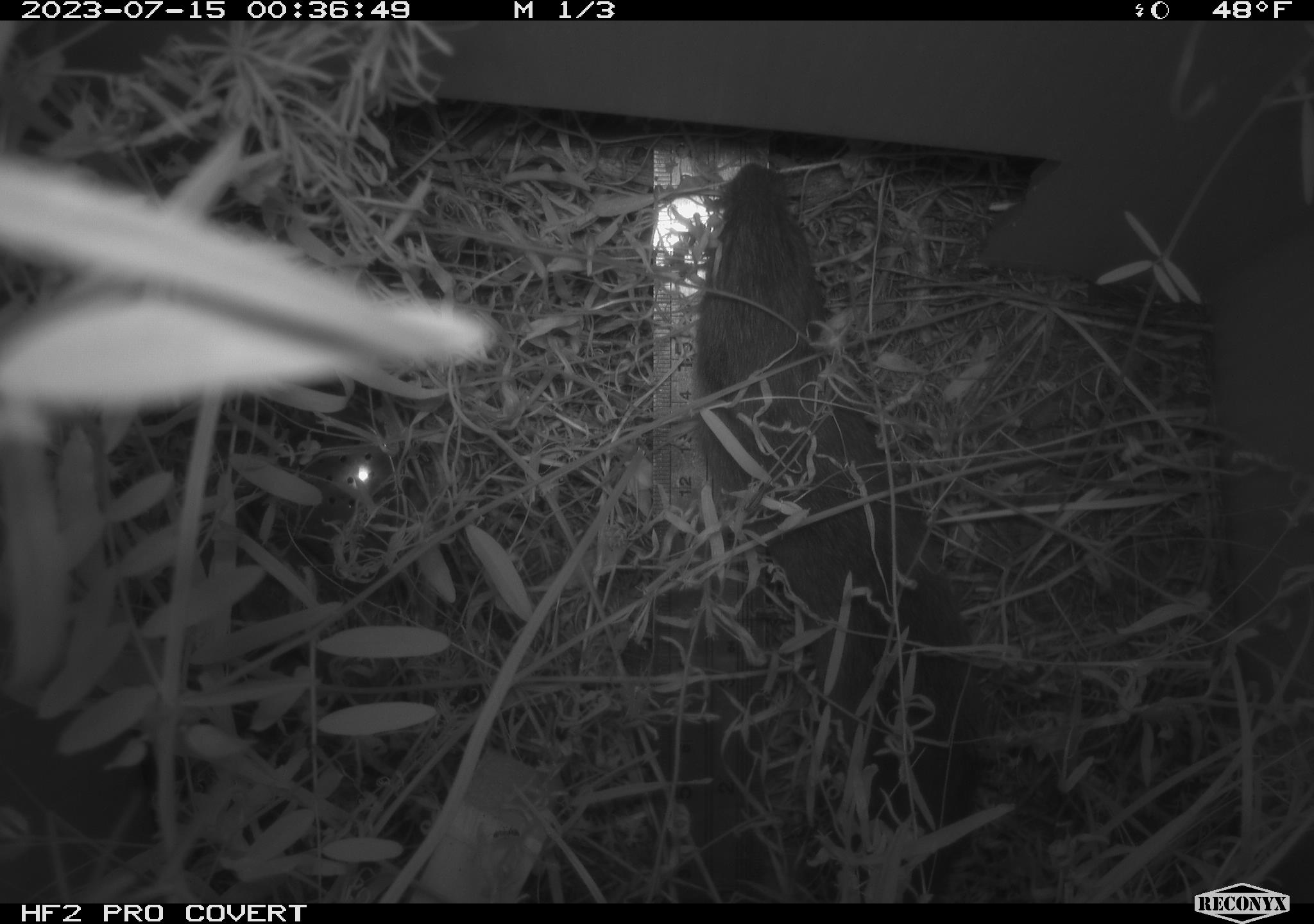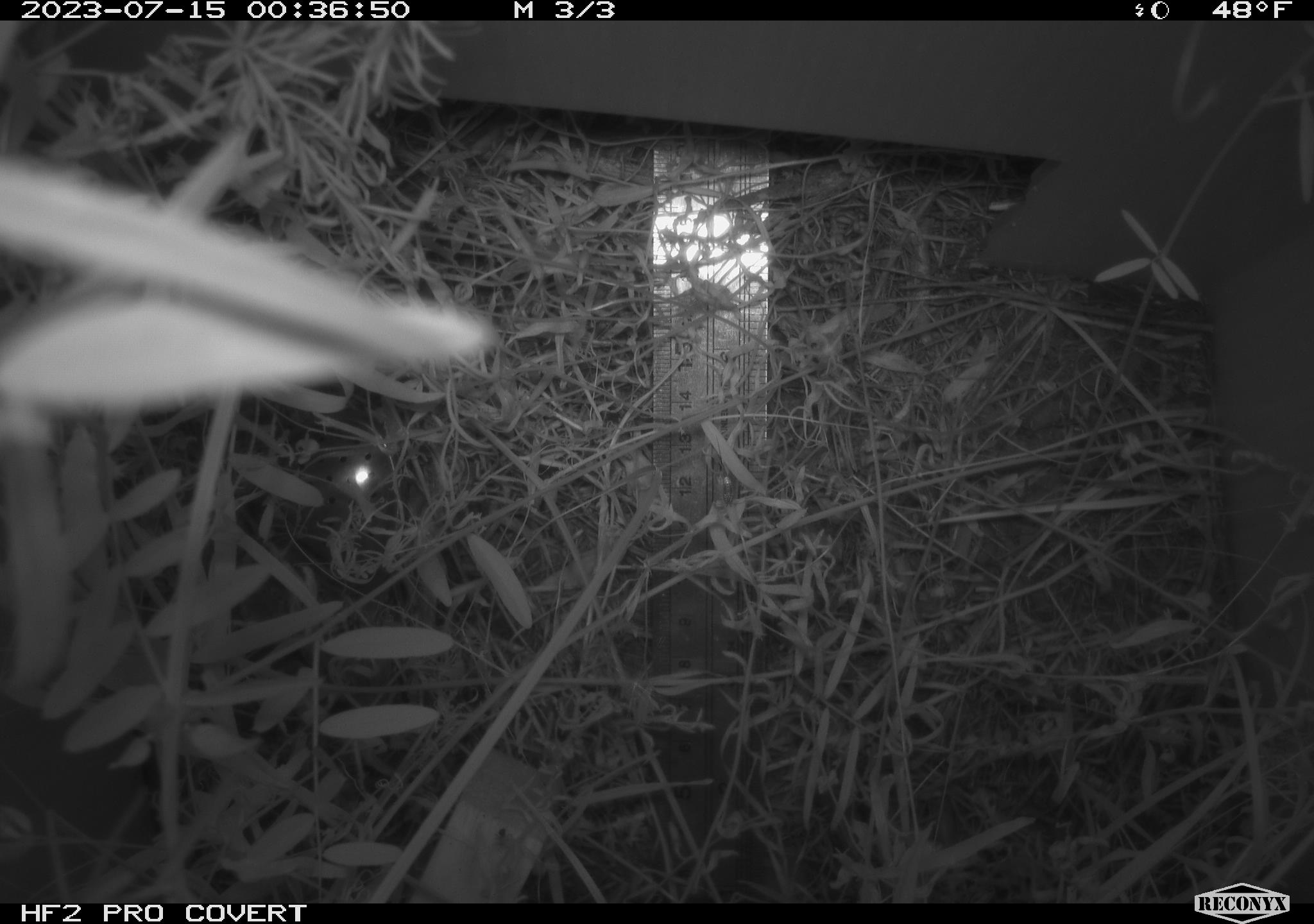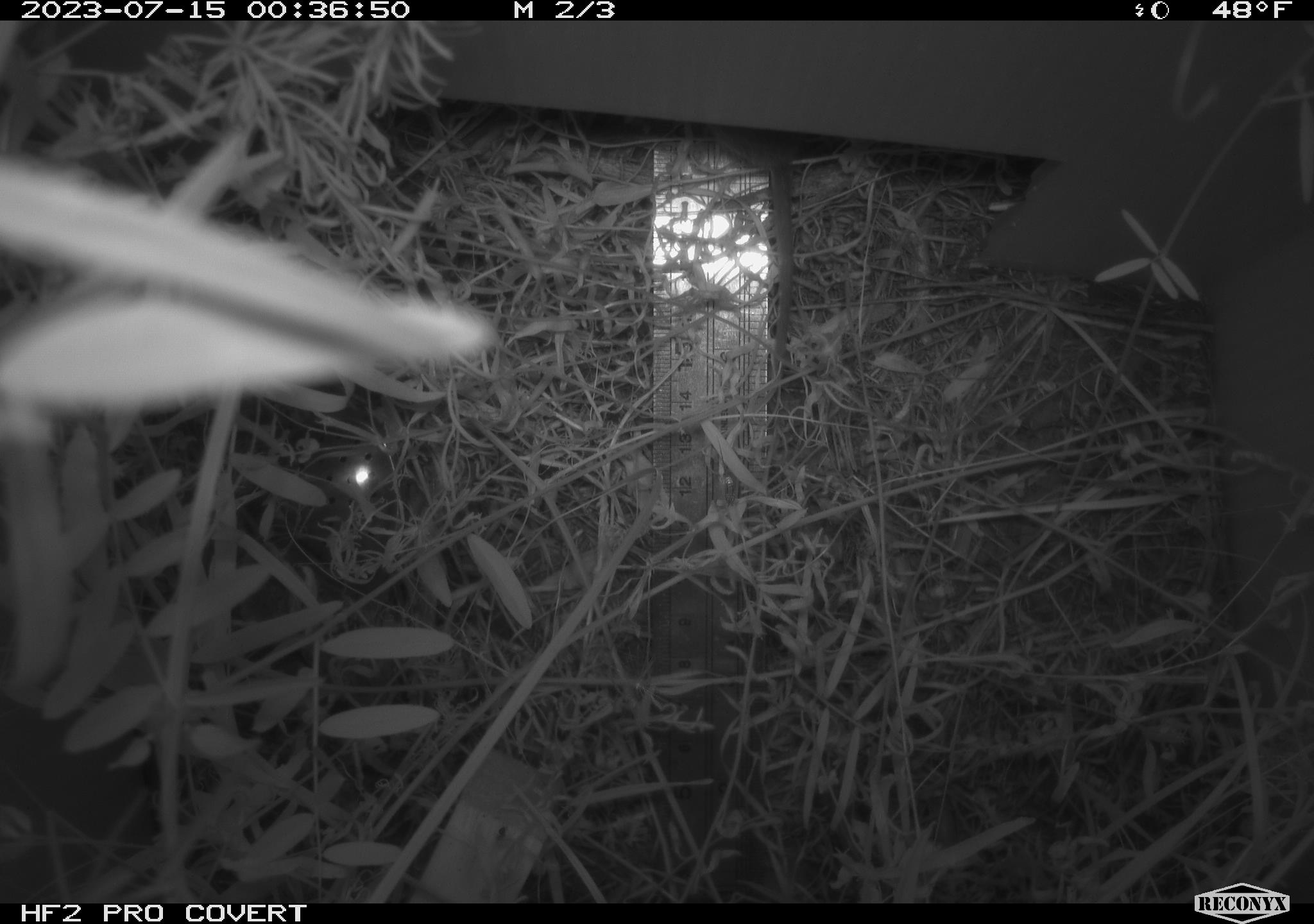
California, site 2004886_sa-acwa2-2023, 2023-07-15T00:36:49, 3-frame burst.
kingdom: Animalia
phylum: Chordata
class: Mammalia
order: Rodentia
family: Cricetidae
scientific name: Arvicolinae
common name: voles, lemmings, and muskrats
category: arvicolinae subfamily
Arvicolinae subfamily (voles, lemmings, and muskrats) (Arvicolinae).